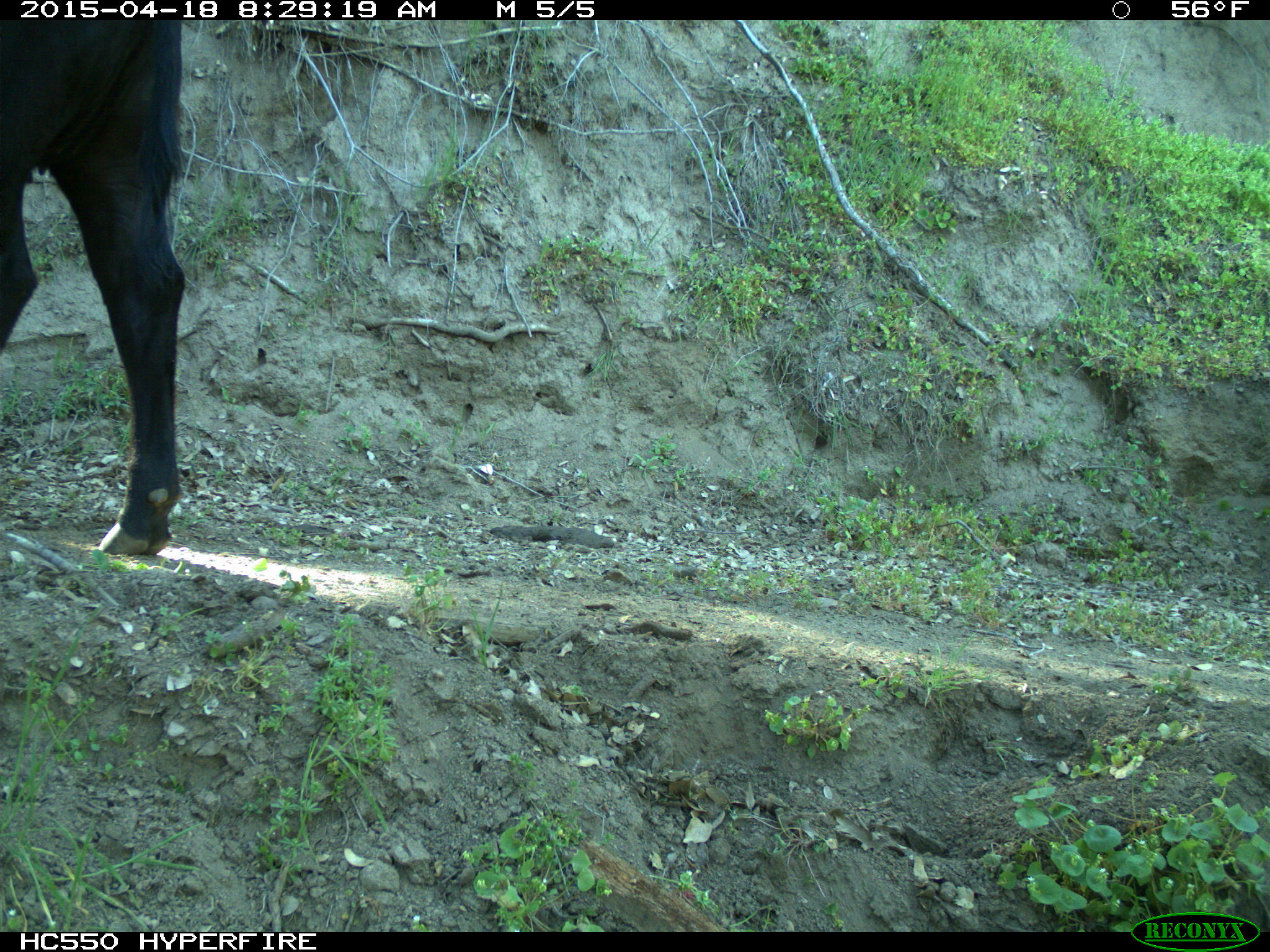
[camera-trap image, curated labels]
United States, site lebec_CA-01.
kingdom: Animalia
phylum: Chordata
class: Mammalia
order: Artiodactyla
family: Bovidae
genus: Bos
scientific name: Bos taurus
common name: domestic cow